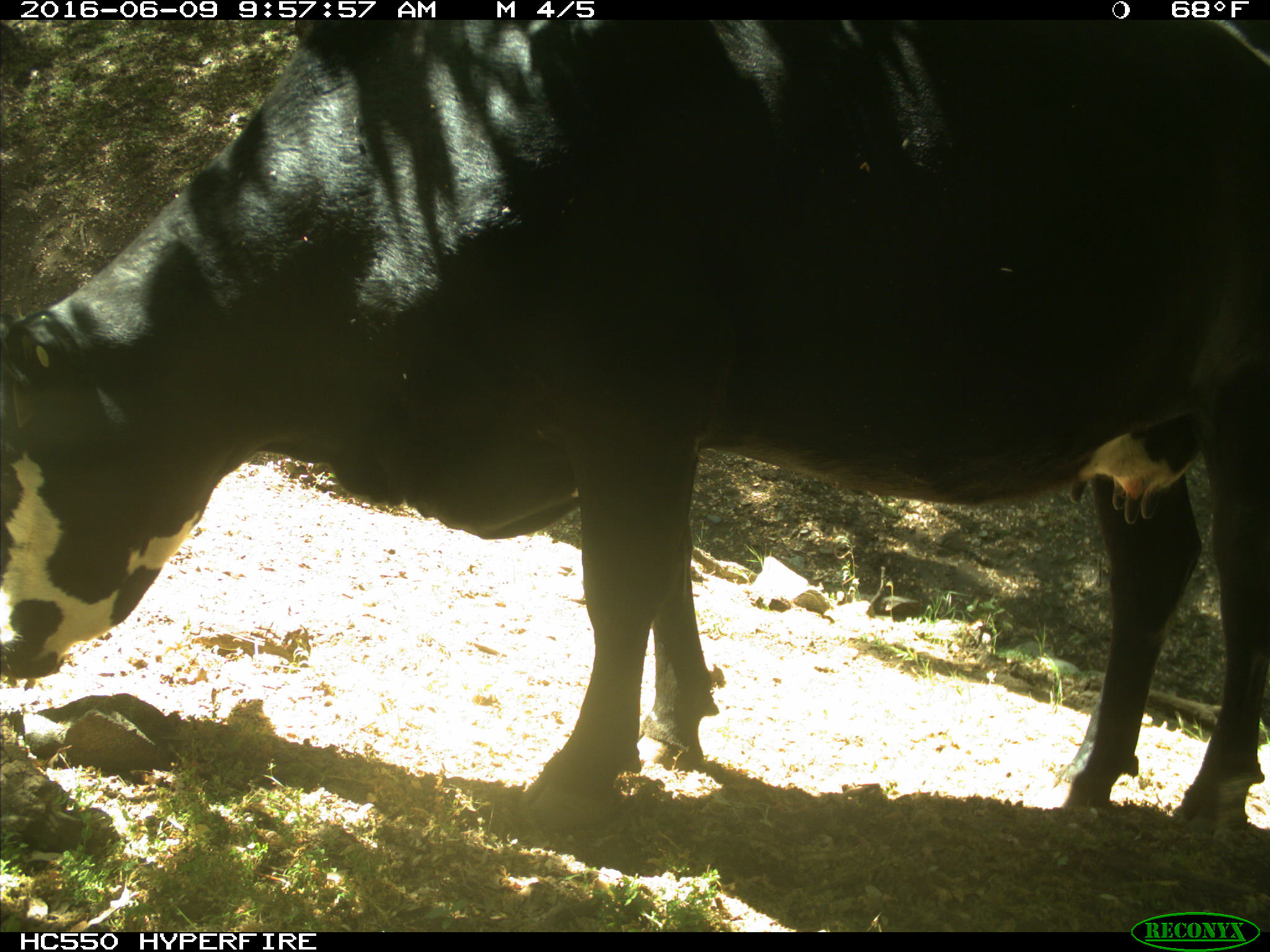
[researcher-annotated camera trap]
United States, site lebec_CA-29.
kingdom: Animalia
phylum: Chordata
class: Mammalia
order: Artiodactyla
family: Bovidae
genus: Bos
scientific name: Bos taurus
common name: domestic cow